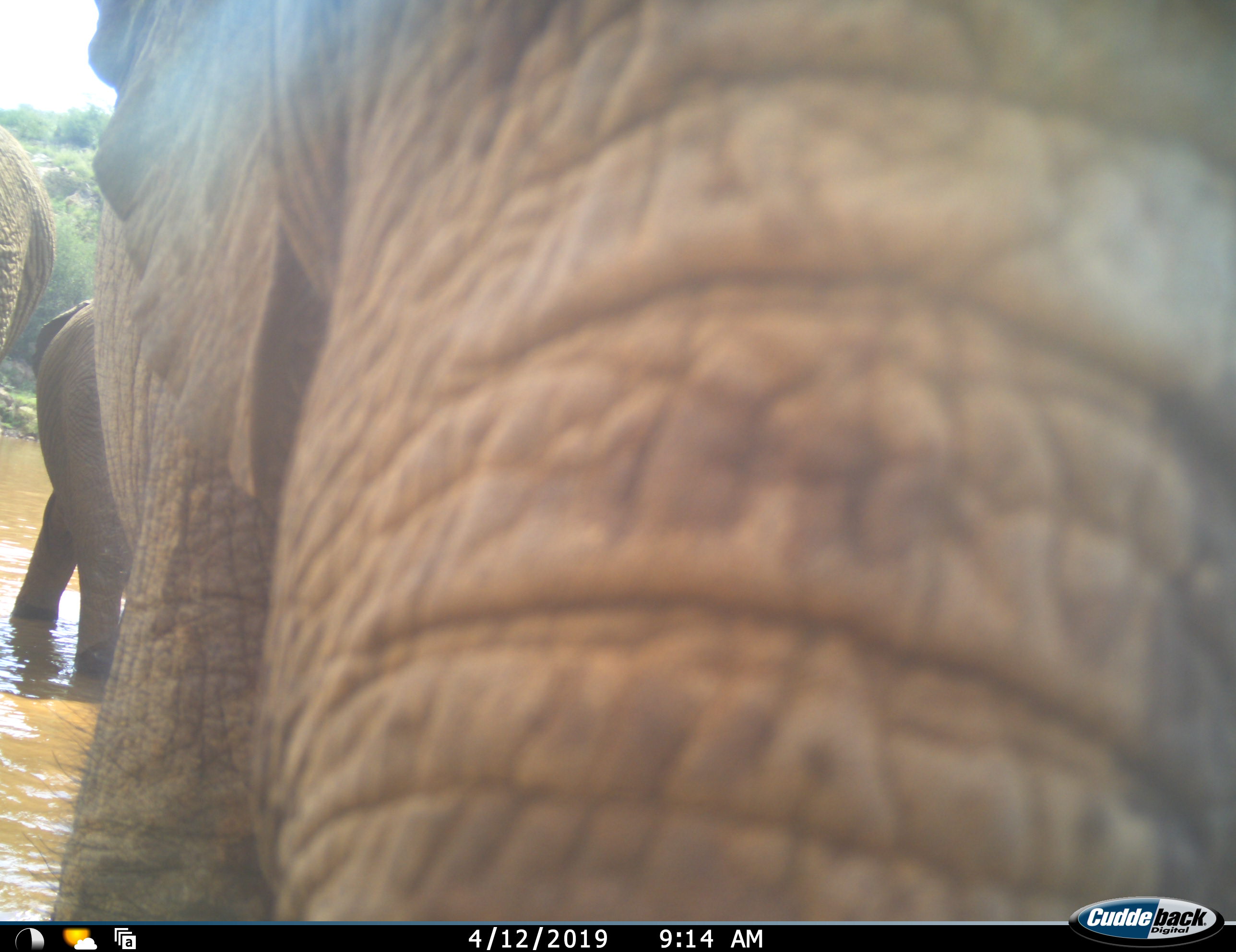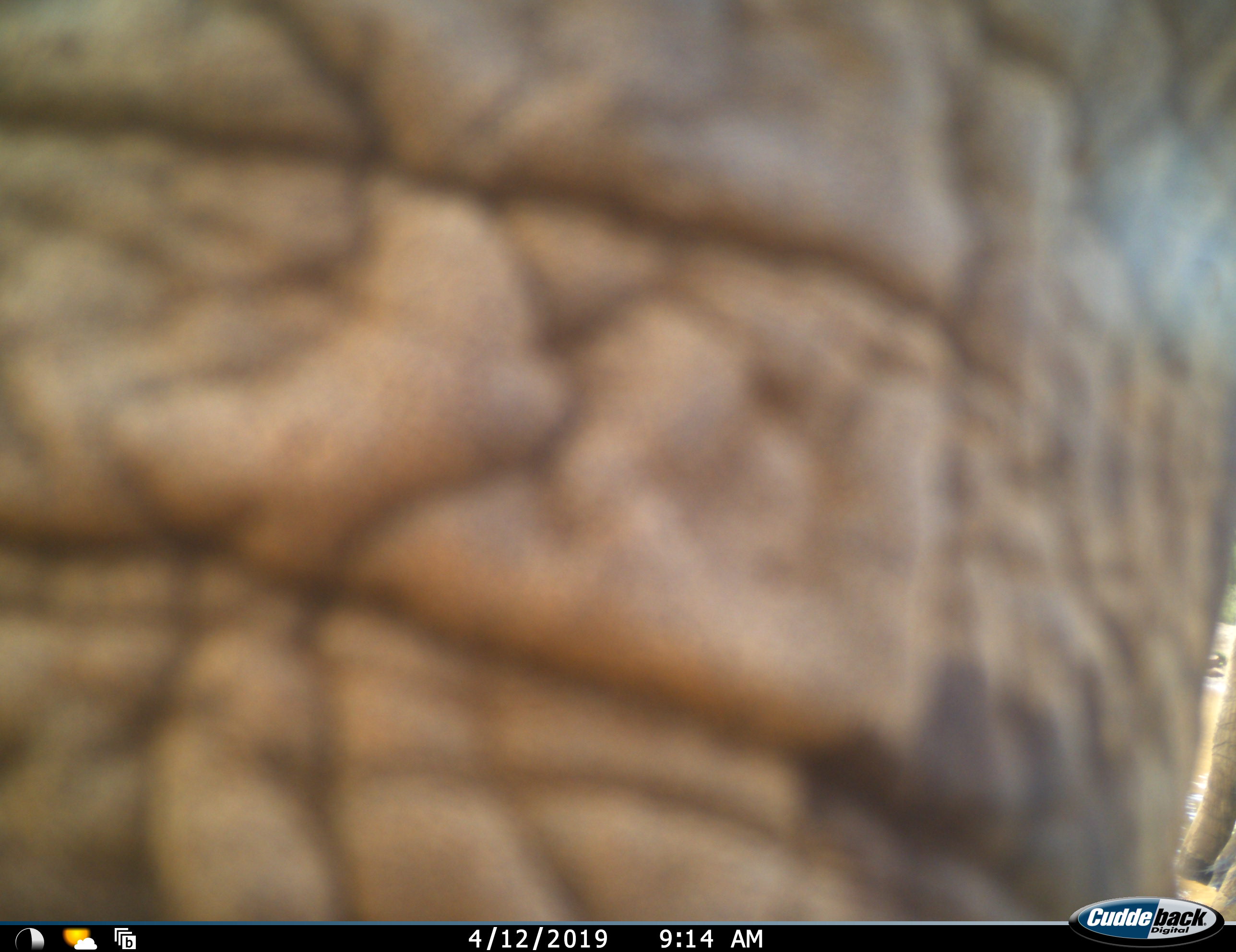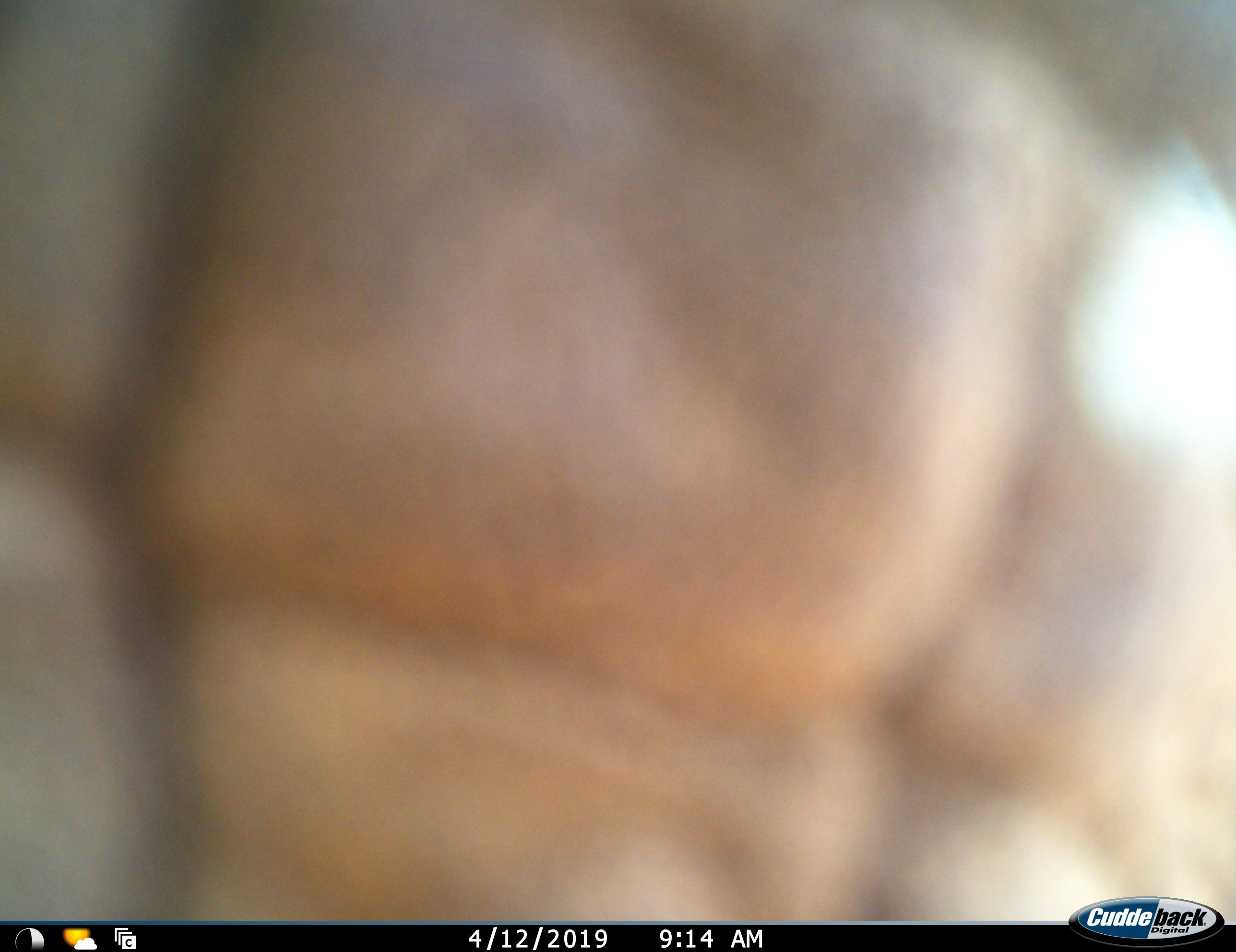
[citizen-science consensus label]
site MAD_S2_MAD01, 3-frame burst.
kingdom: Animalia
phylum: Chordata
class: Mammalia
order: Proboscidea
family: Elephantidae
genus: Loxodonta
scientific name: Loxodonta africana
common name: african bush elephant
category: elephant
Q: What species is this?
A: Elephant (african bush elephant) (Loxodonta africana).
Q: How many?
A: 3.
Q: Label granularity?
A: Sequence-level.